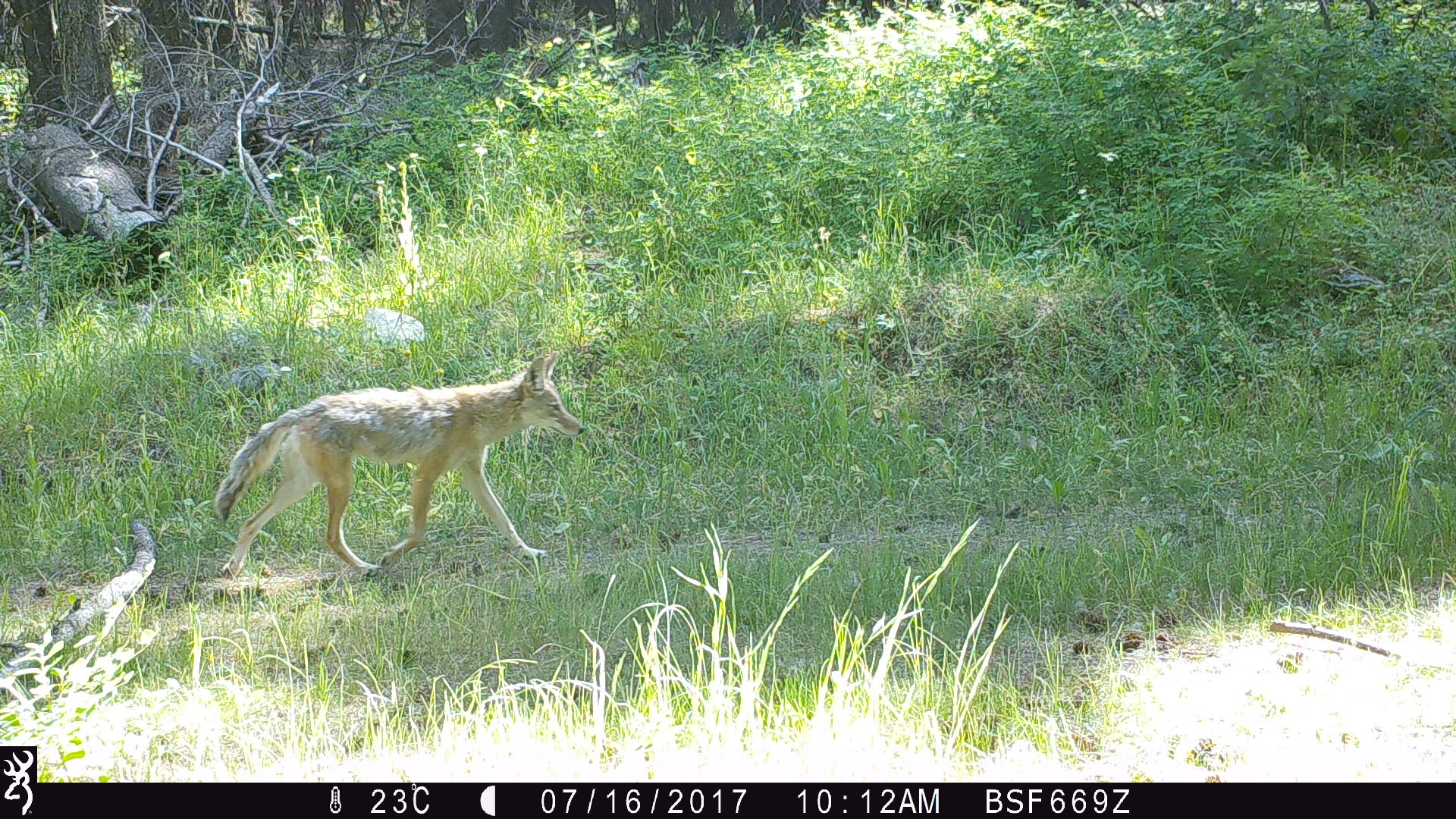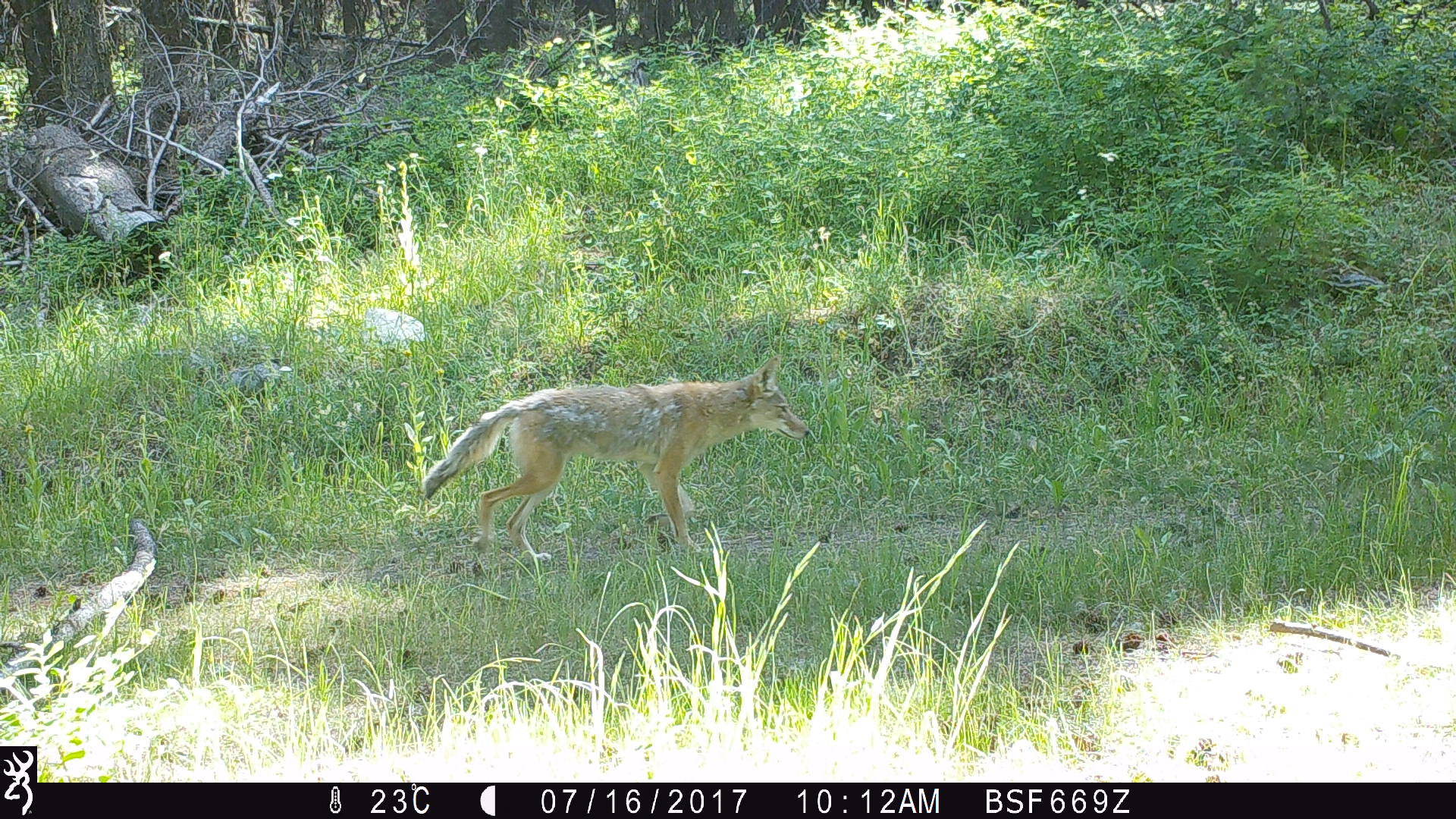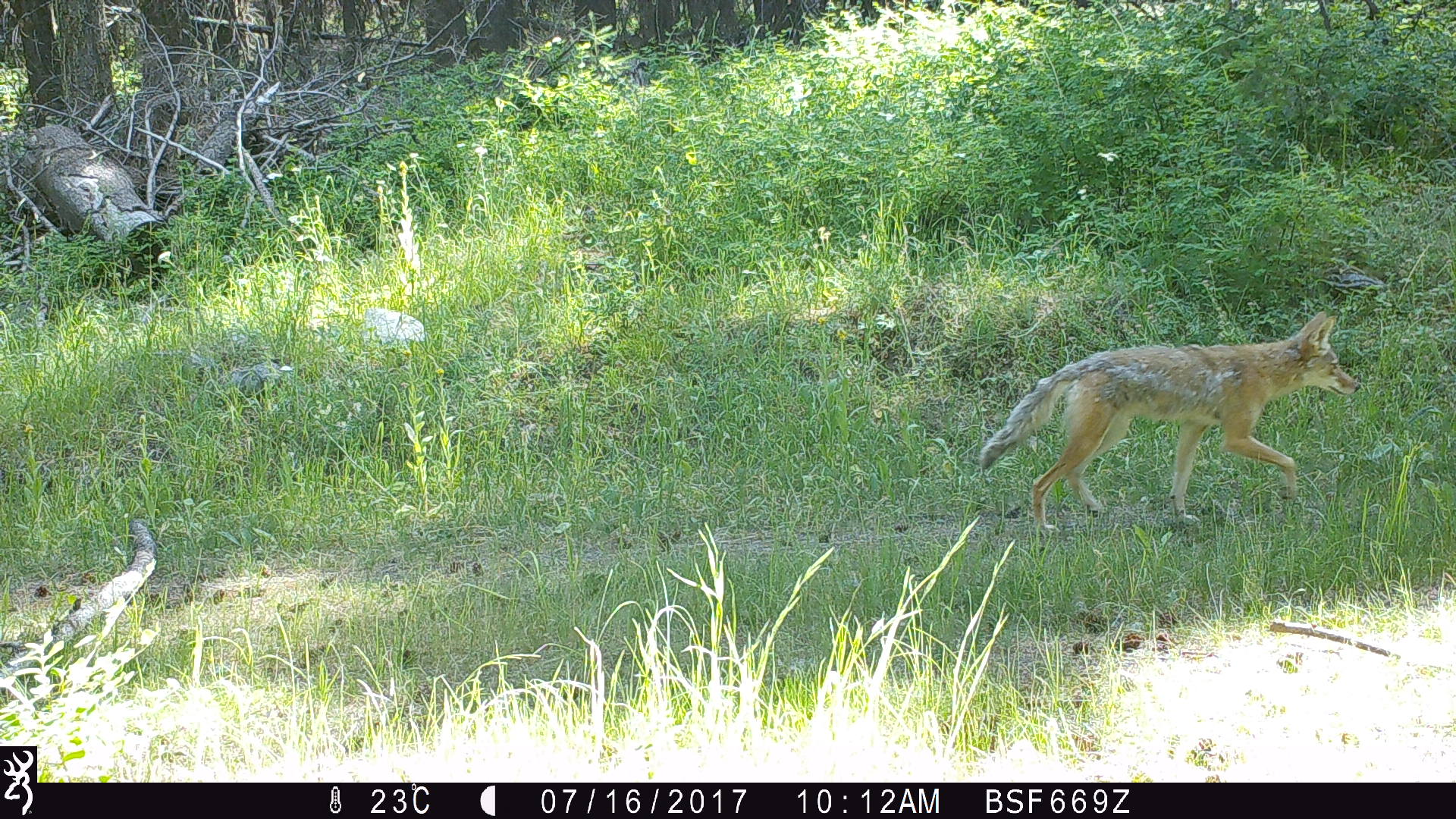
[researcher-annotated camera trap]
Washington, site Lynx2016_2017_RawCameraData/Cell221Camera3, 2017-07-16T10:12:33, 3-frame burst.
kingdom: Animalia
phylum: Chordata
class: Mammalia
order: Carnivora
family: Canidae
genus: Canis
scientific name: Canis latrans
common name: coyote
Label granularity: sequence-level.